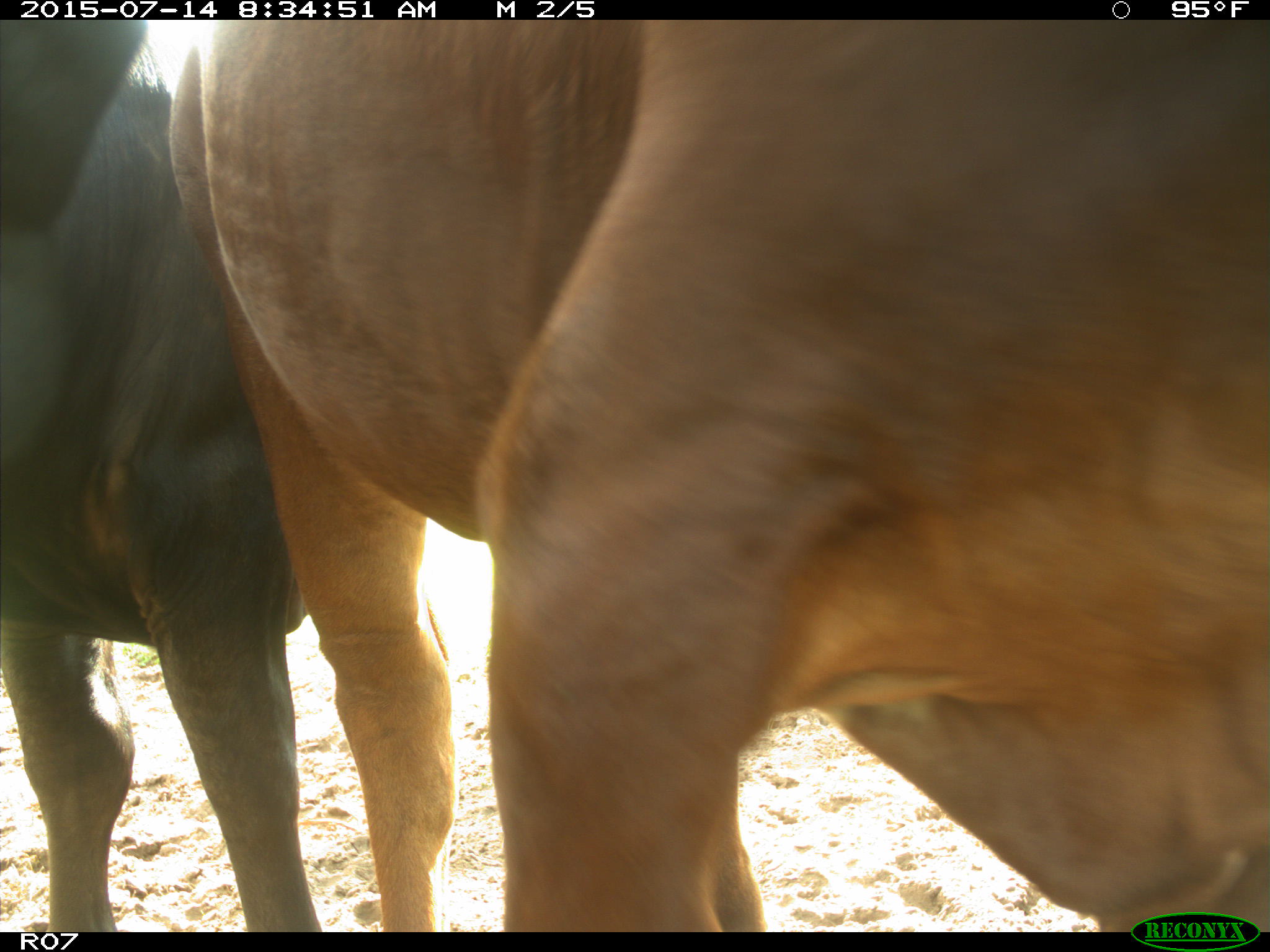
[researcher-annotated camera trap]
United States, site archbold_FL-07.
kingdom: Animalia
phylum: Chordata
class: Mammalia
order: Artiodactyla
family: Bovidae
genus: Bos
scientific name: Bos taurus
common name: domestic cow